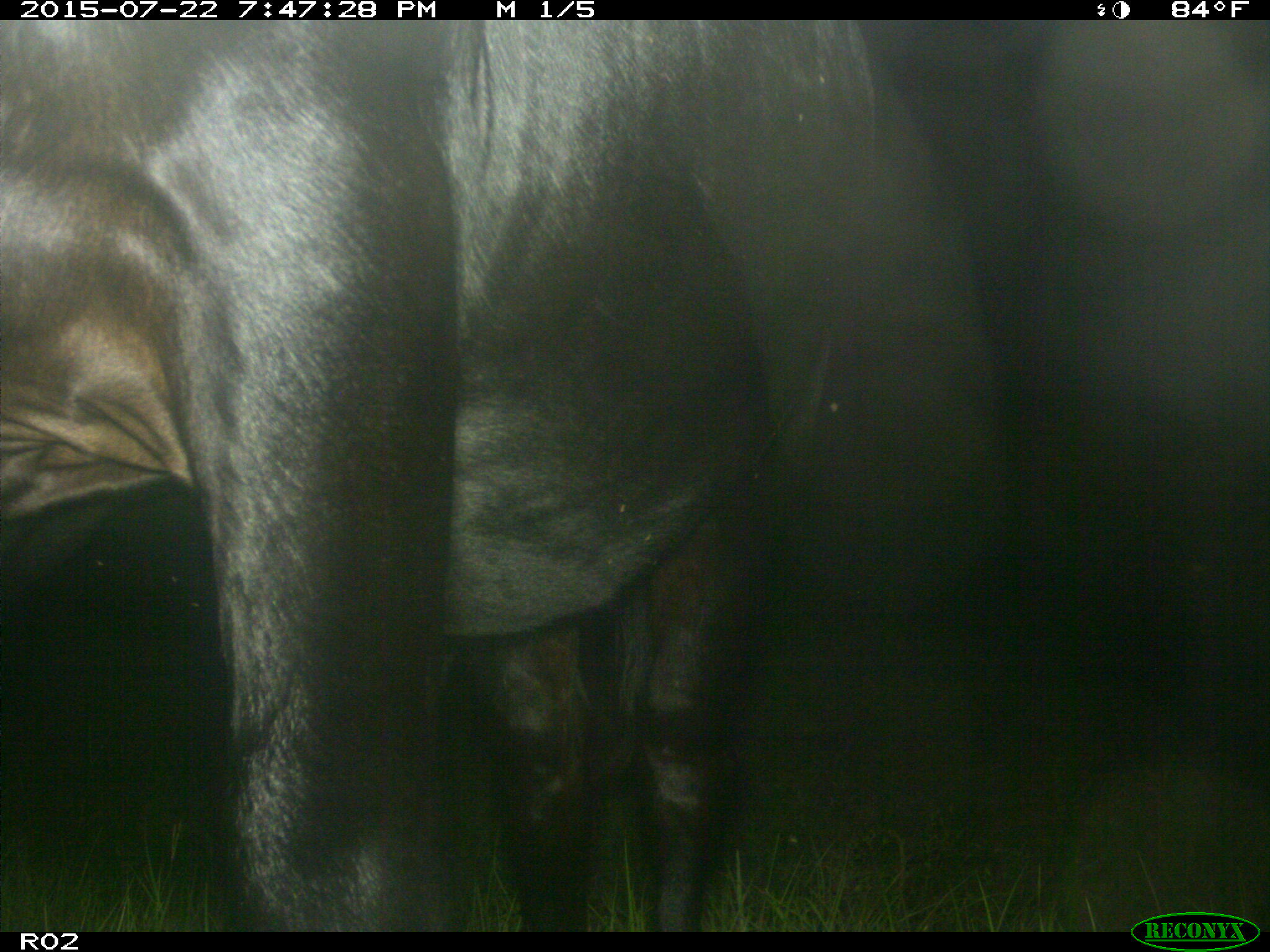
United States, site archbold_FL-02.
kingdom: Animalia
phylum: Chordata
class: Mammalia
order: Artiodactyla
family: Bovidae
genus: Bos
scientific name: Bos taurus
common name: domestic cow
Bos taurus (domestic cow).